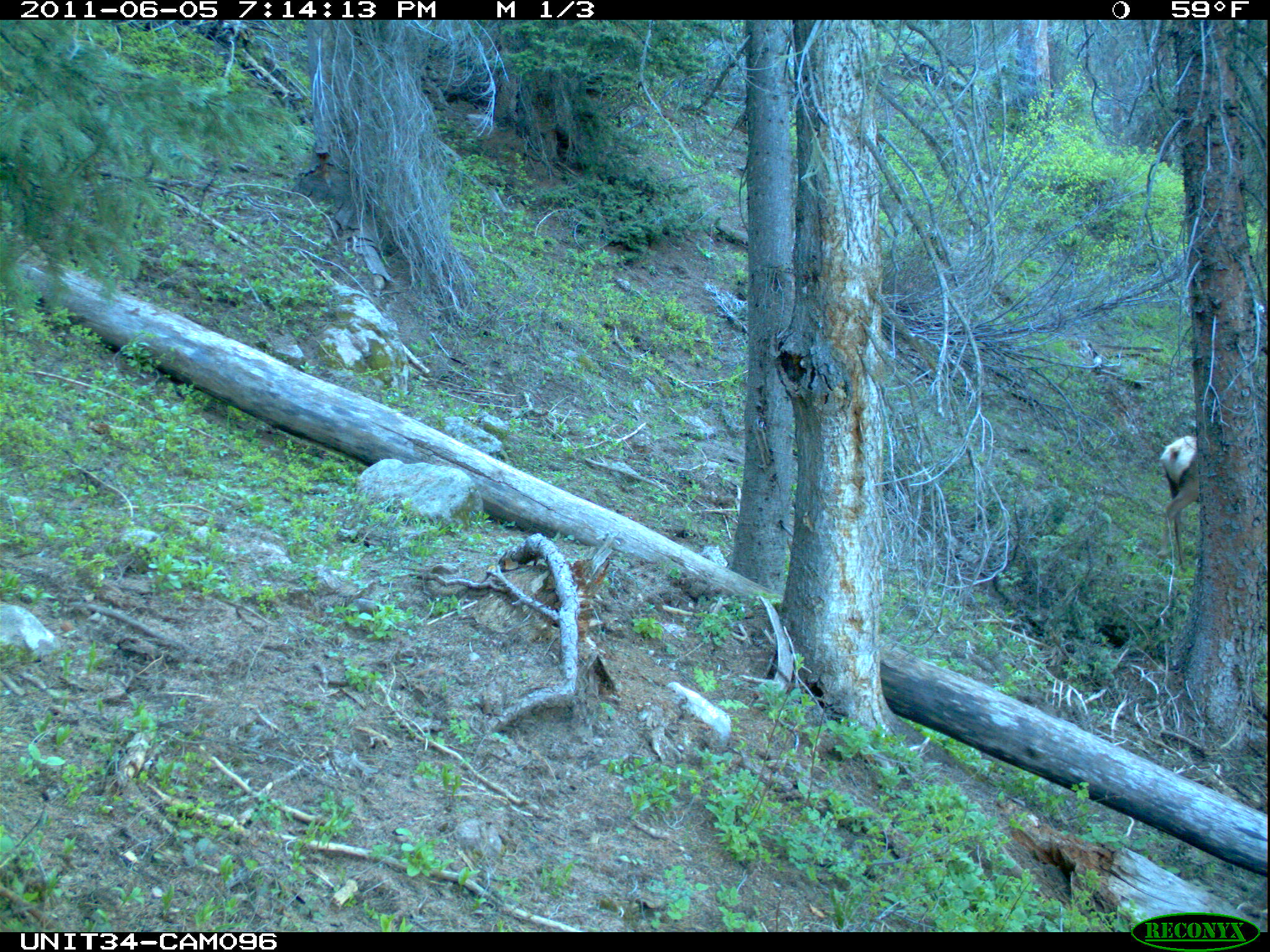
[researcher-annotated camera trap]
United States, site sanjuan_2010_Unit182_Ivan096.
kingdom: Animalia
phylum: Chordata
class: Mammalia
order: Artiodactyla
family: Cervidae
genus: Cervus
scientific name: Cervus elaphus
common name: red deer